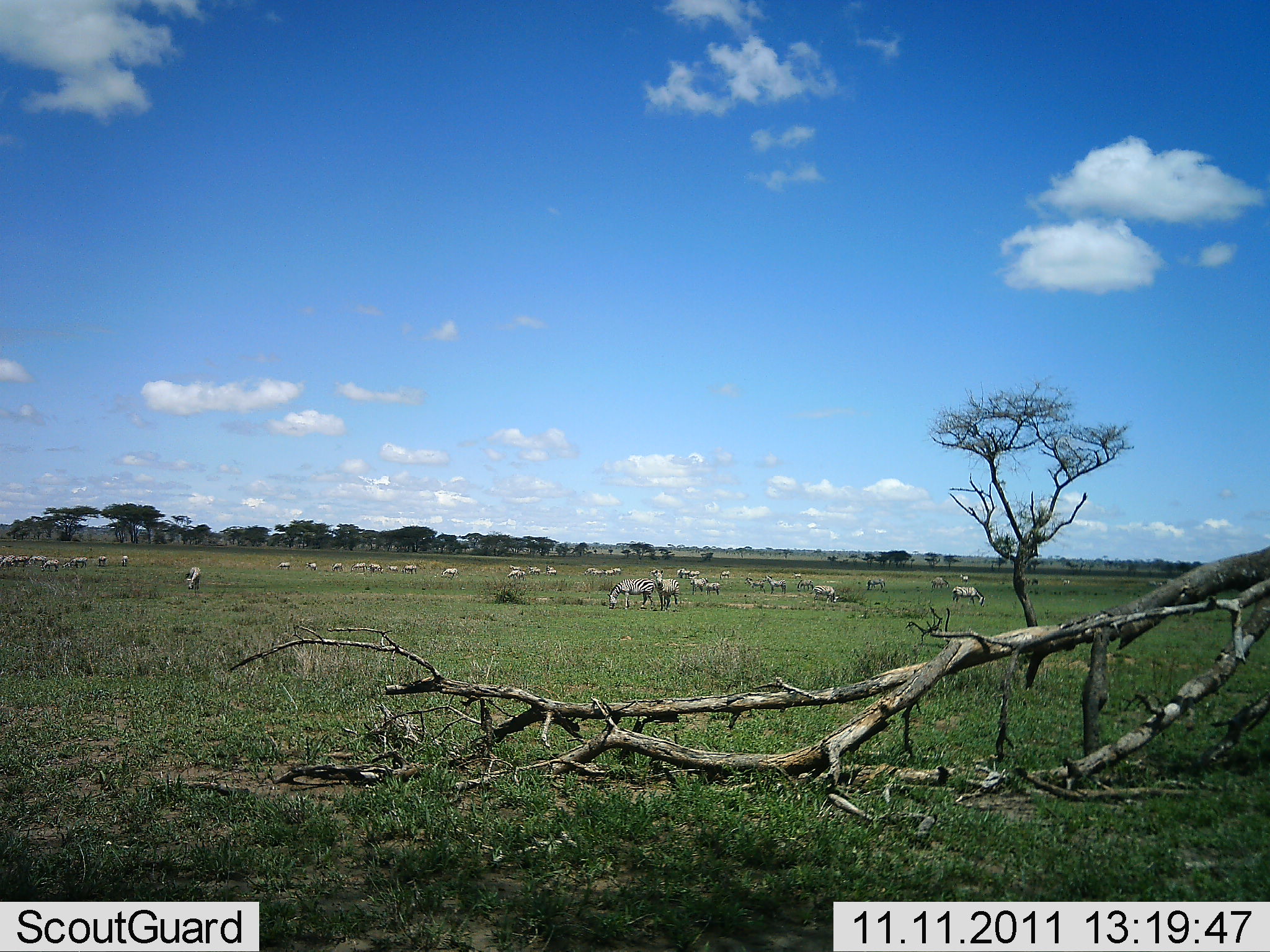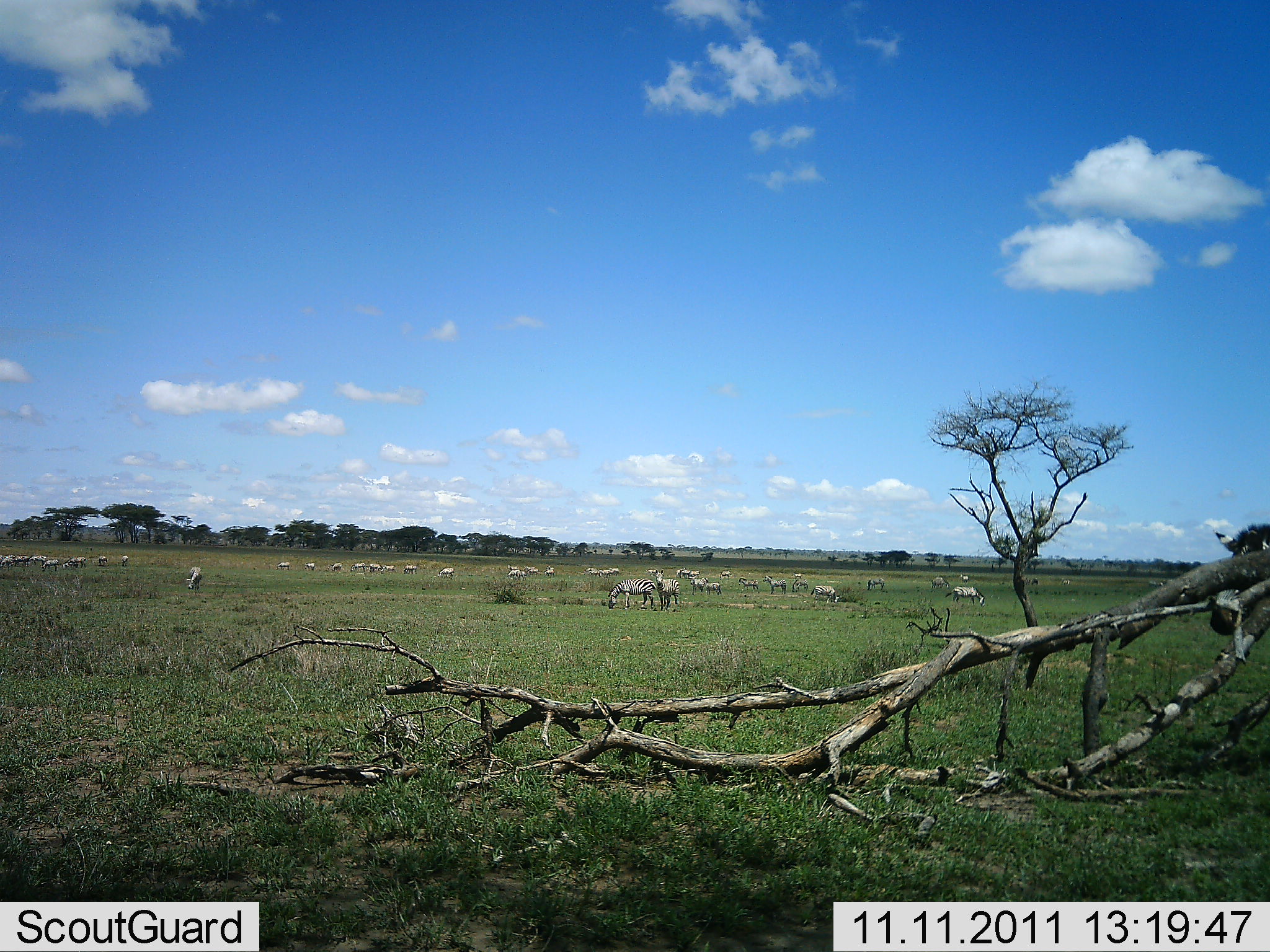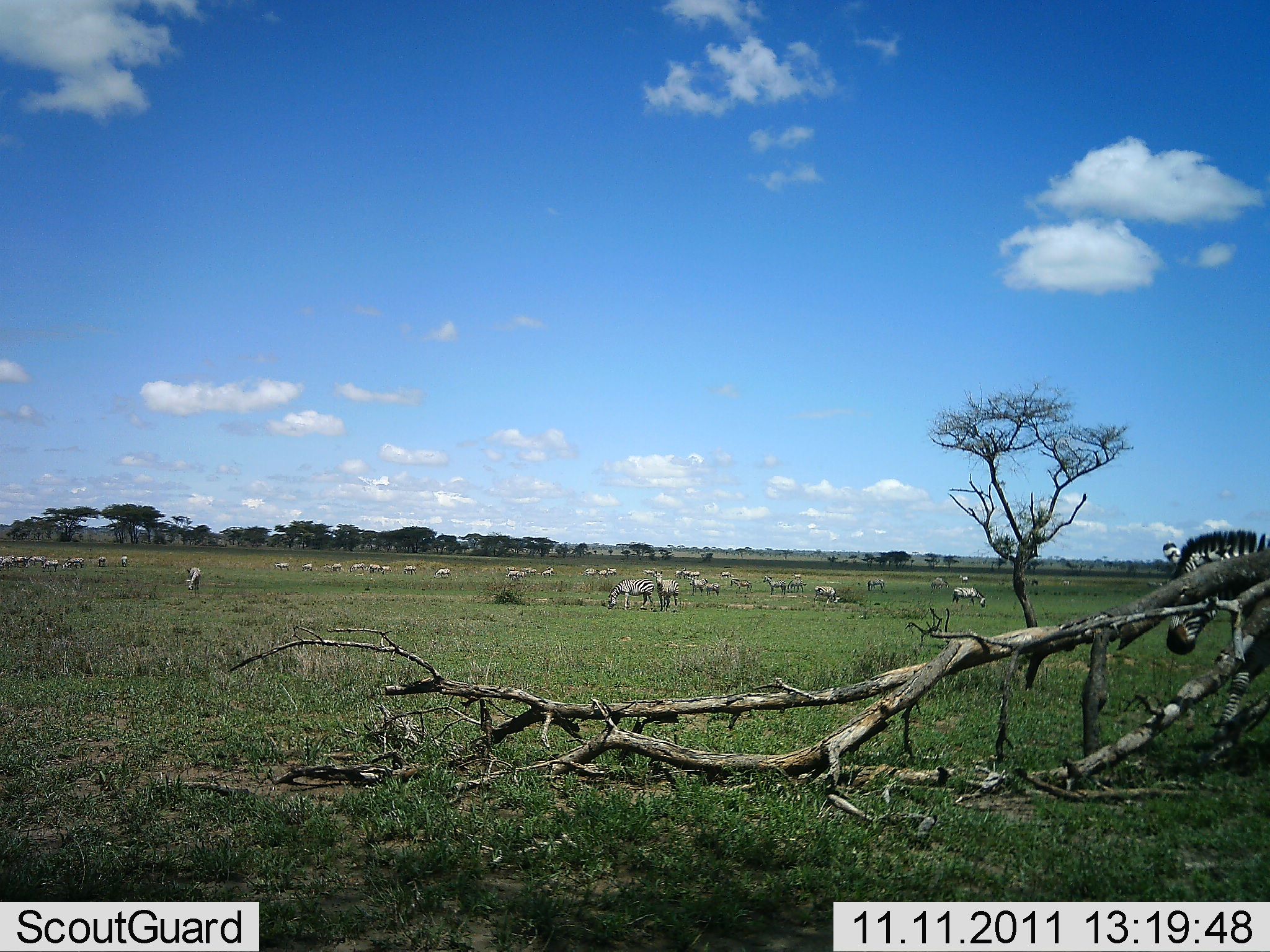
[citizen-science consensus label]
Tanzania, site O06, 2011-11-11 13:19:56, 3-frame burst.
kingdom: Animalia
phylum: Chordata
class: Mammalia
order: Perissodactyla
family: Equidae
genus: Equus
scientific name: Equus quagga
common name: plains zebra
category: zebra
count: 11-50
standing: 55%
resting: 0%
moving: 73%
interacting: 9%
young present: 0%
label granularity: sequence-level